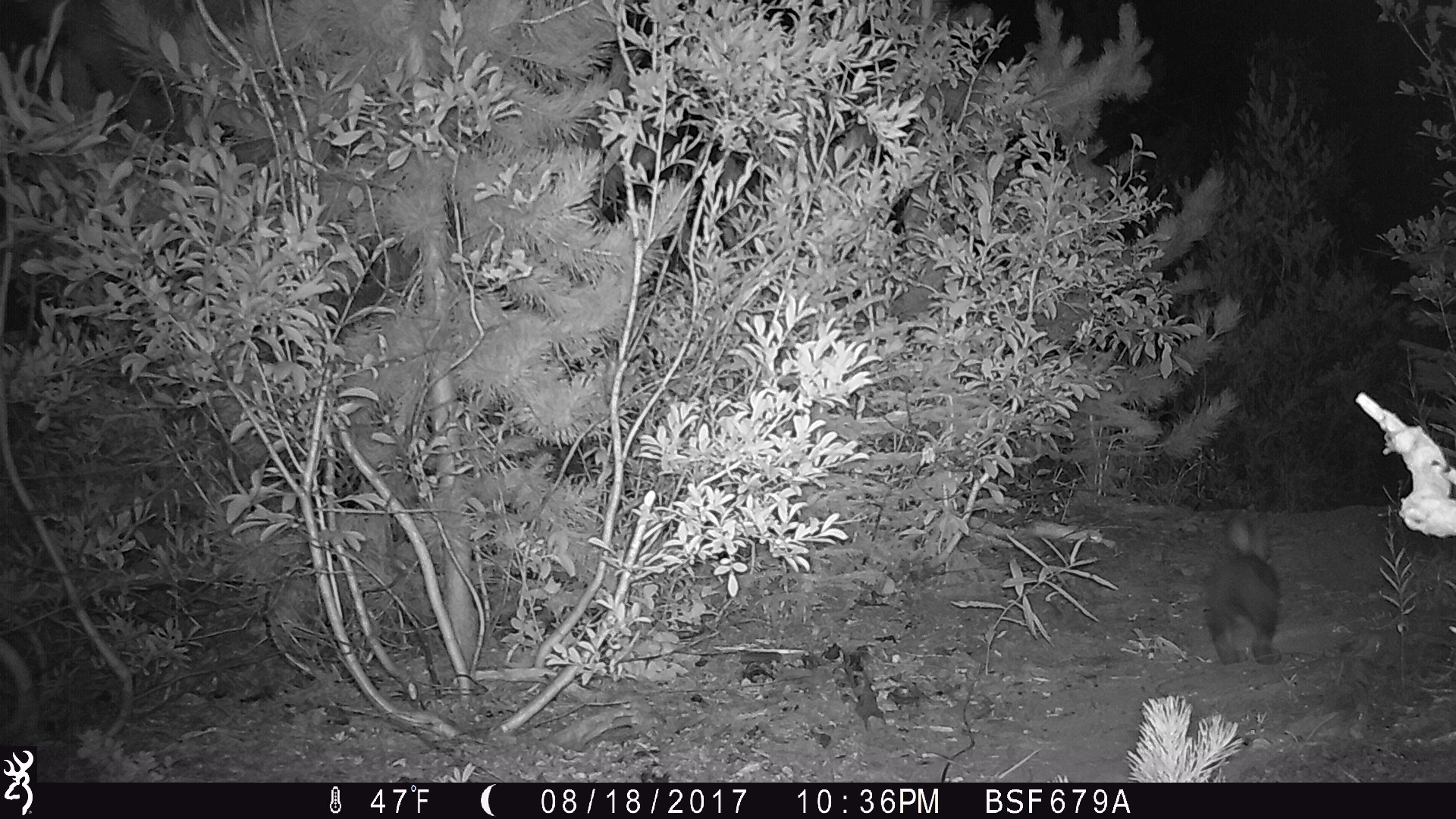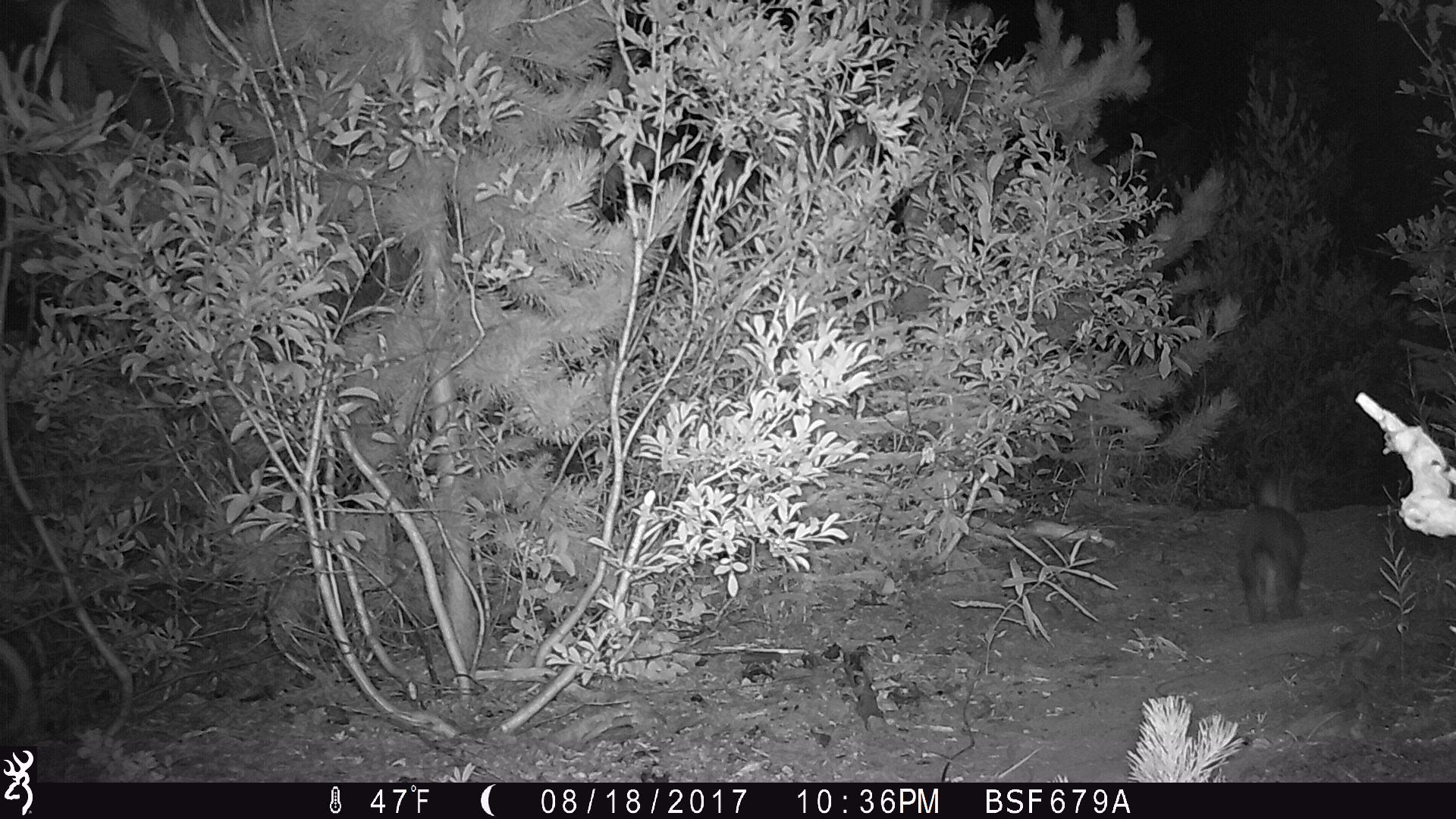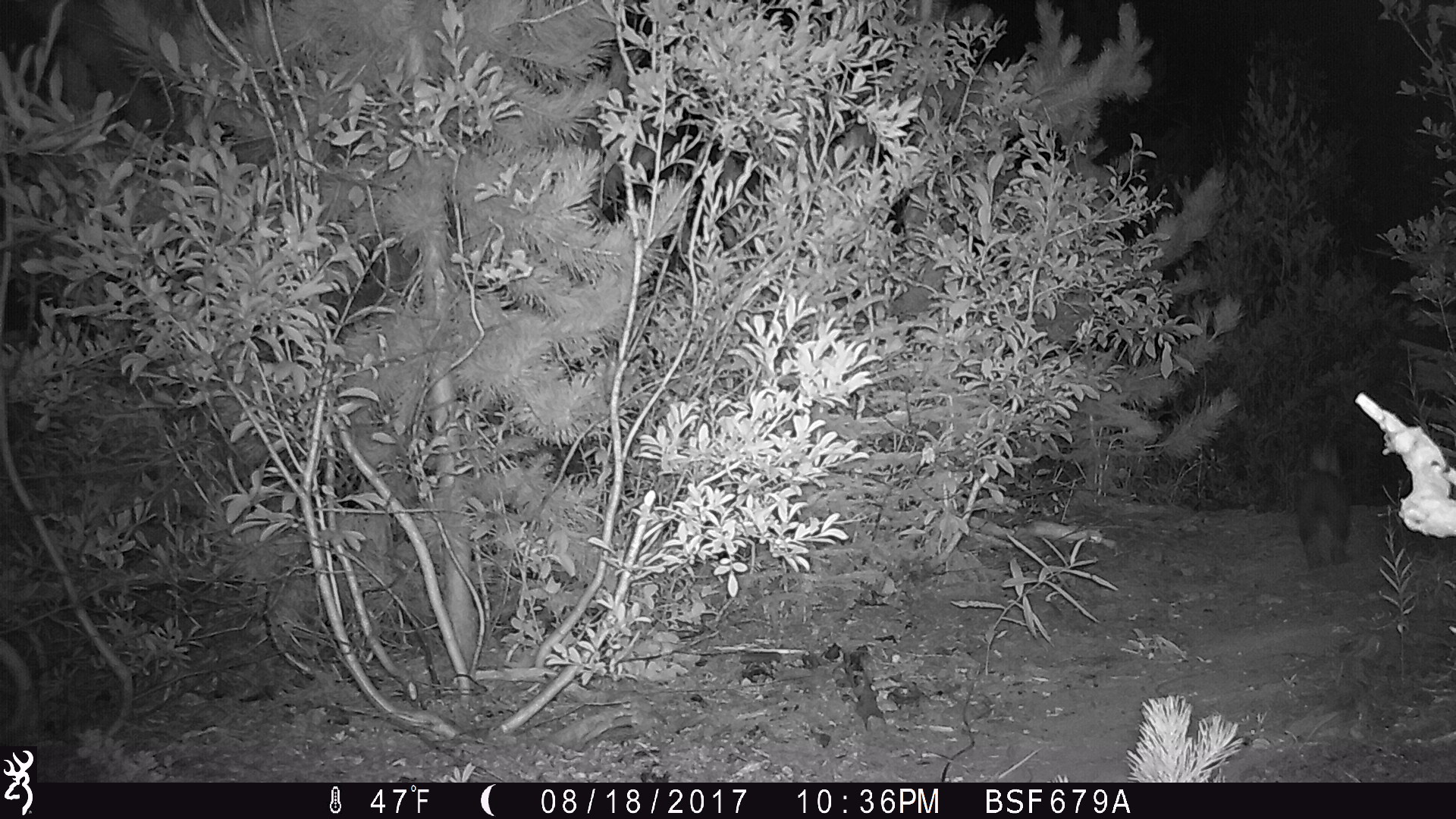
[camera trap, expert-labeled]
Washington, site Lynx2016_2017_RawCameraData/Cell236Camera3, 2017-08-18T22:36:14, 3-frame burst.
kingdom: Animalia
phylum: Chordata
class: Mammalia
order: Lagomorpha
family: Leporidae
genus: Lepus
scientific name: Lepus americanus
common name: snowshoe hare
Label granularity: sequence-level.